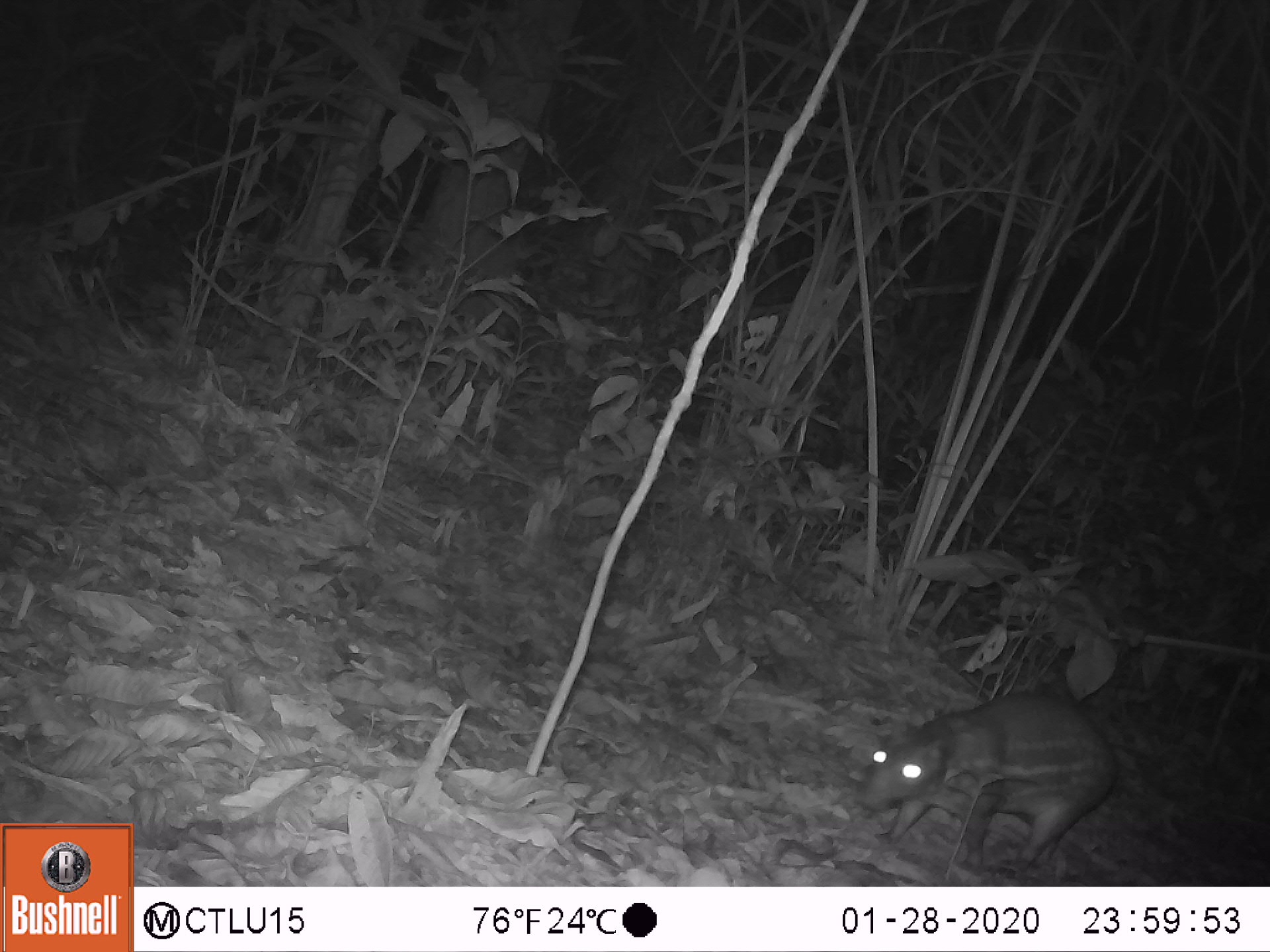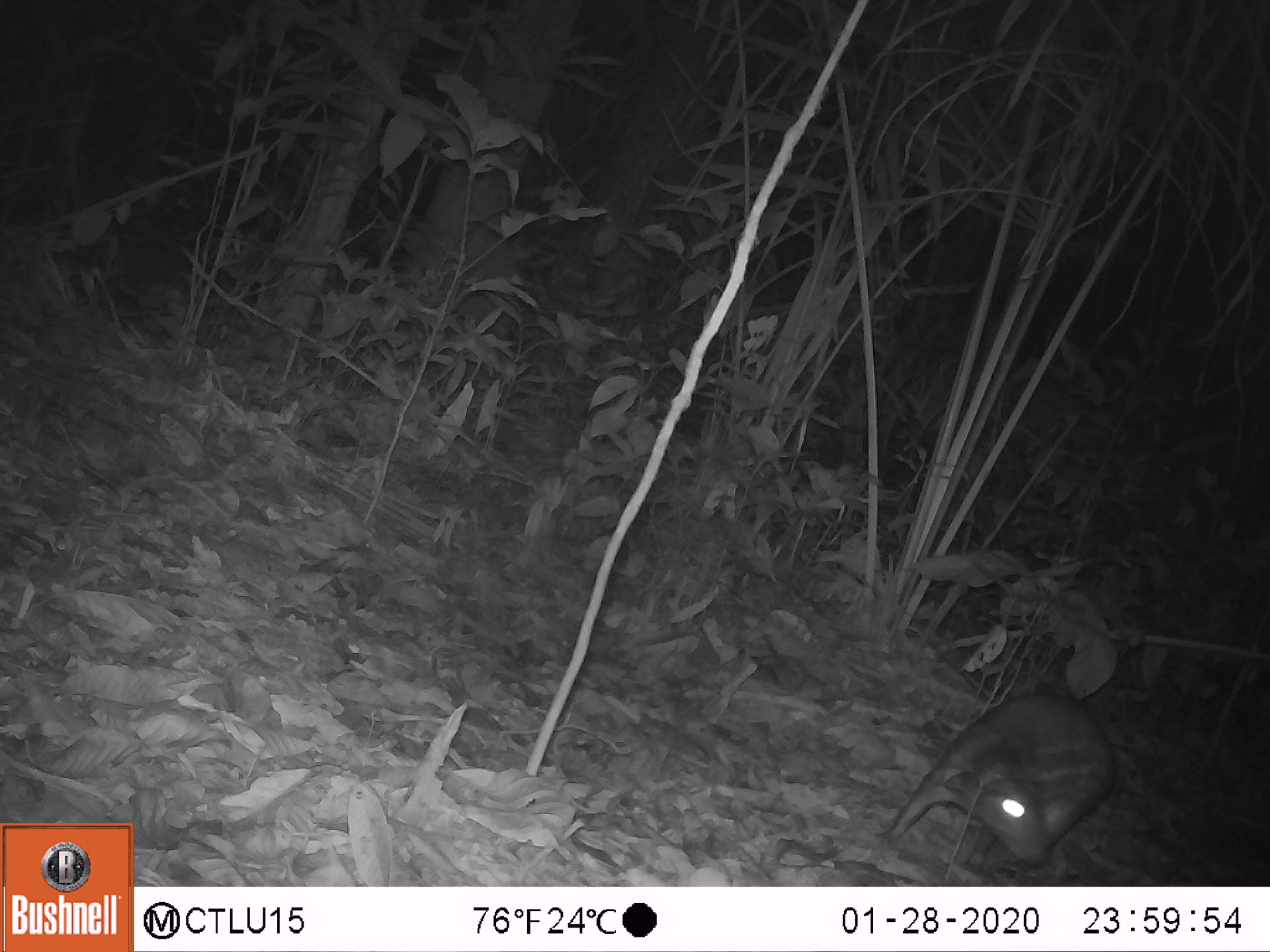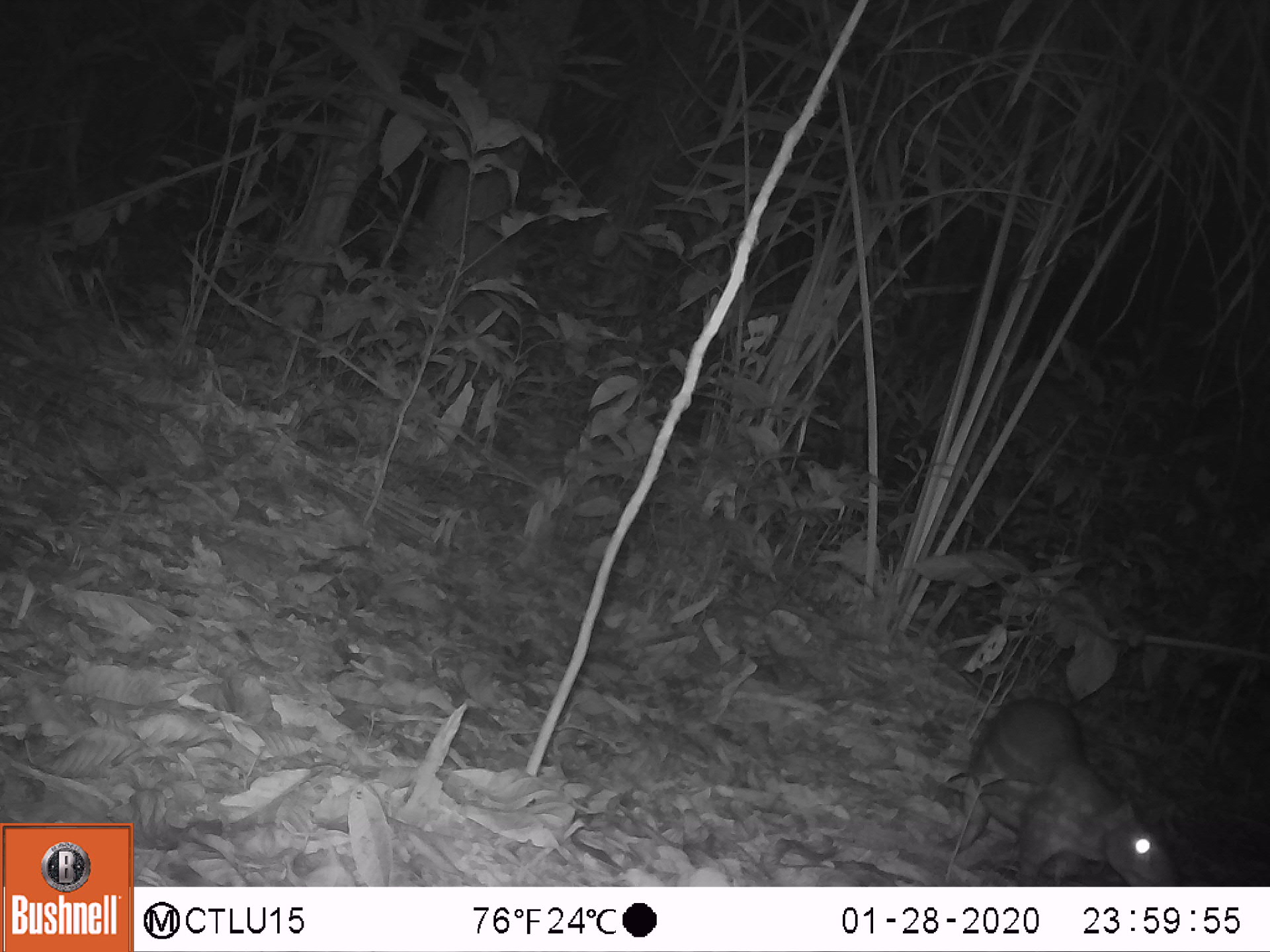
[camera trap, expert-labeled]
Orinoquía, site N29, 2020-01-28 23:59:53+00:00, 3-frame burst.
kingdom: Animalia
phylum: Chordata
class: Mammalia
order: Rodentia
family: Cuniculidae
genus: Cuniculus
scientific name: Cuniculus paca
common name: spotted paca